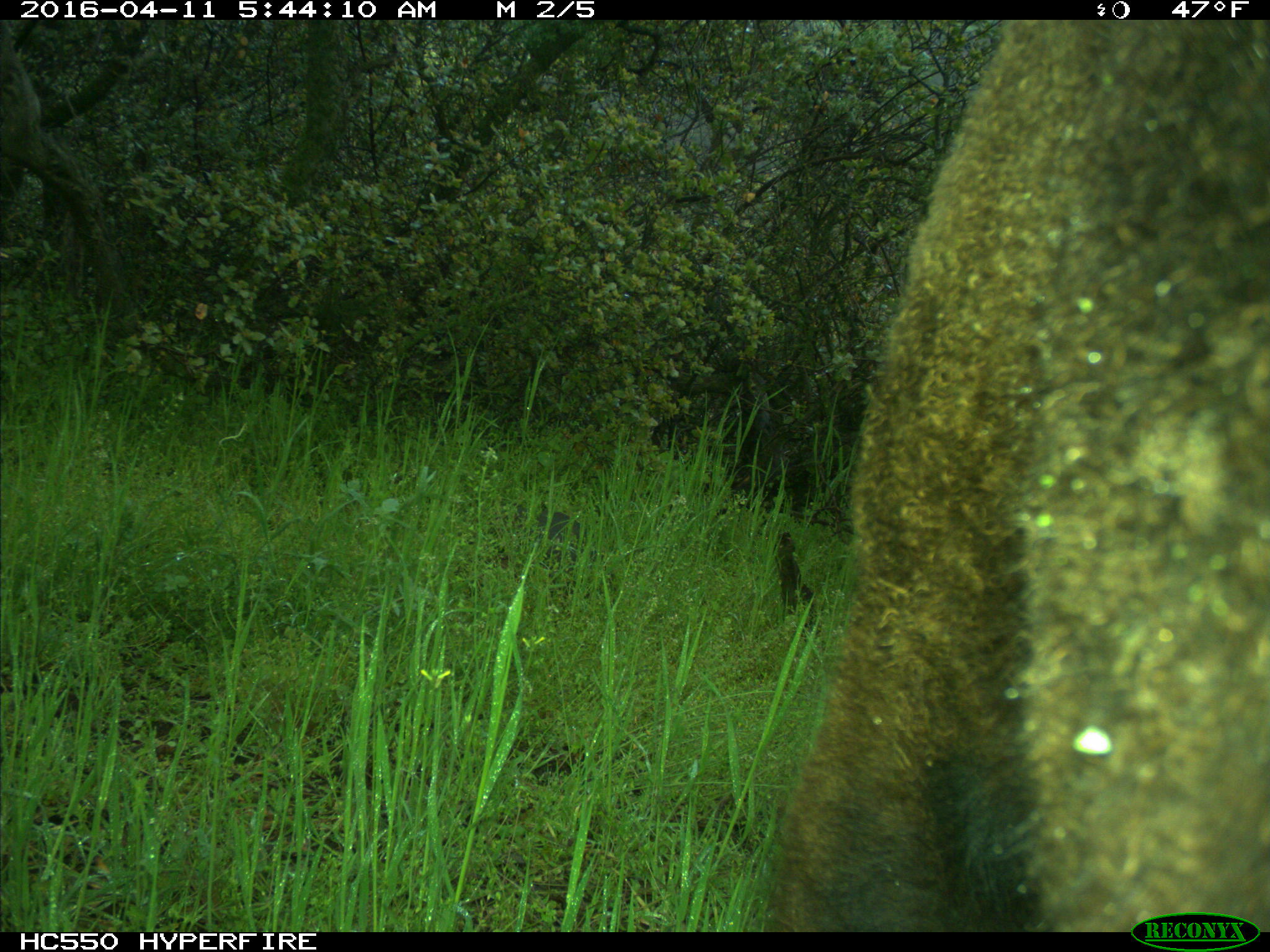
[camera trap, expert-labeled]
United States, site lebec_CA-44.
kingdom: Animalia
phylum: Chordata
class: Mammalia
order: Artiodactyla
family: Bovidae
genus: Bos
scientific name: Bos taurus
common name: domestic cow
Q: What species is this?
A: Bos taurus (domestic cow).